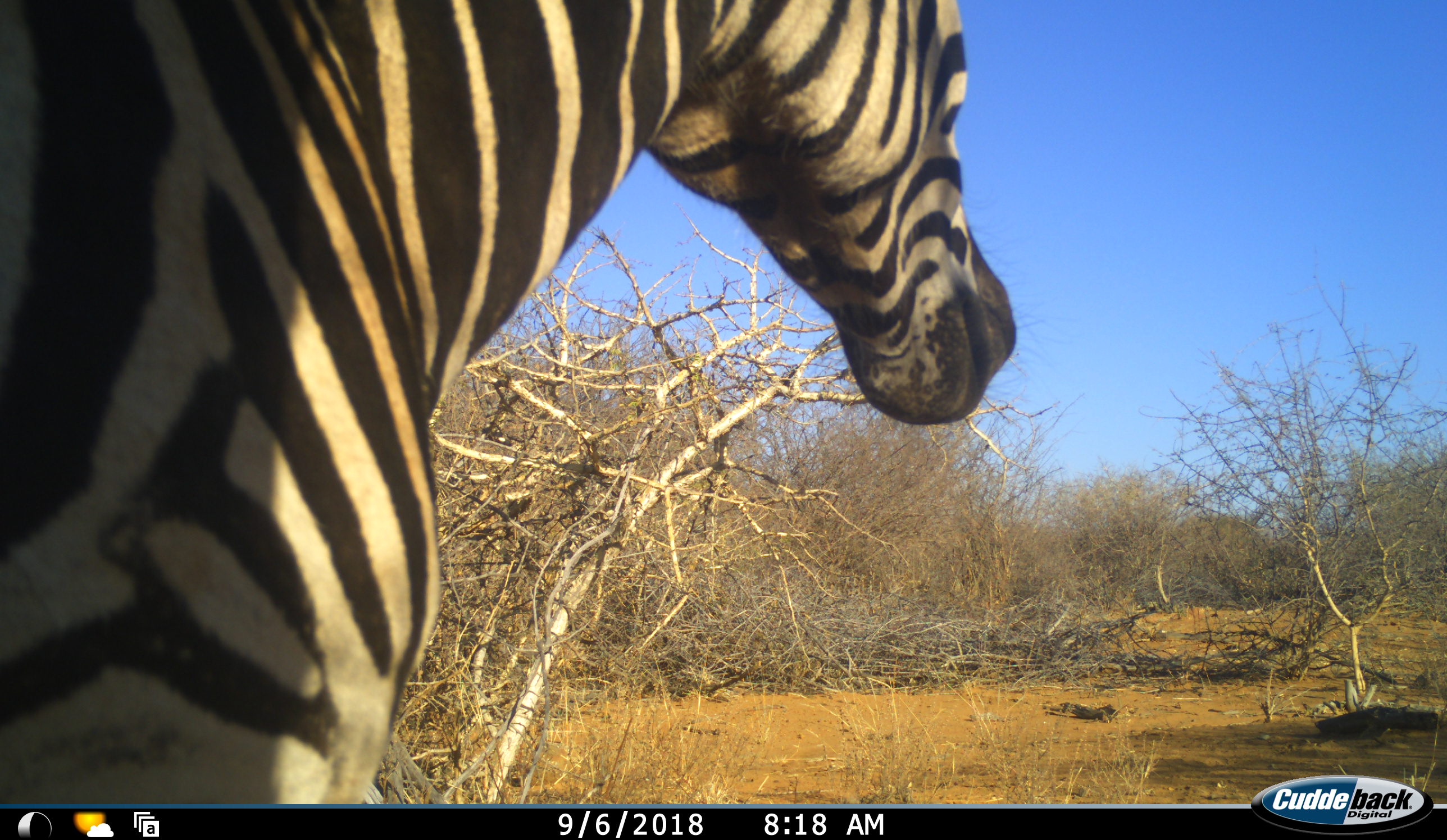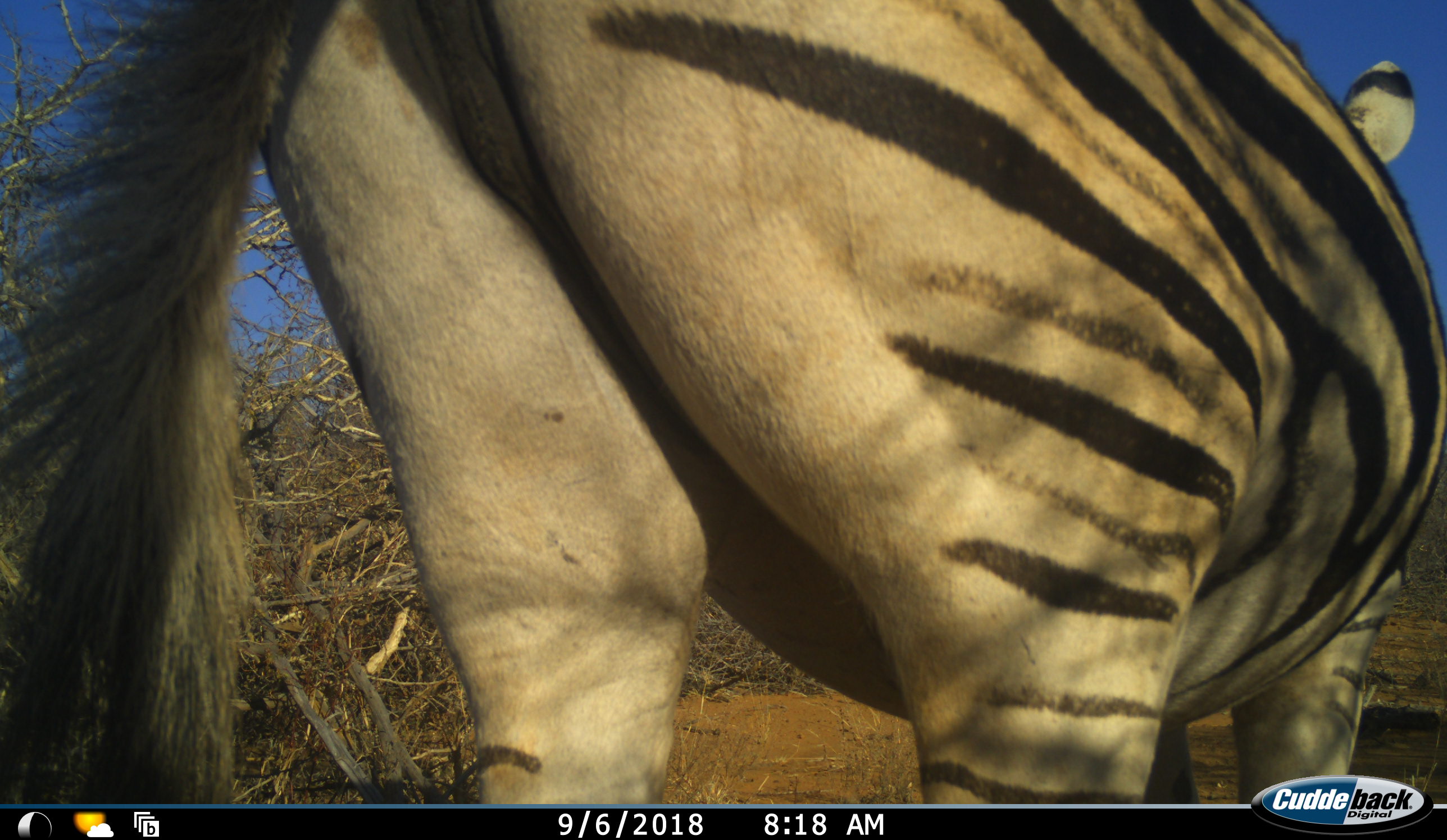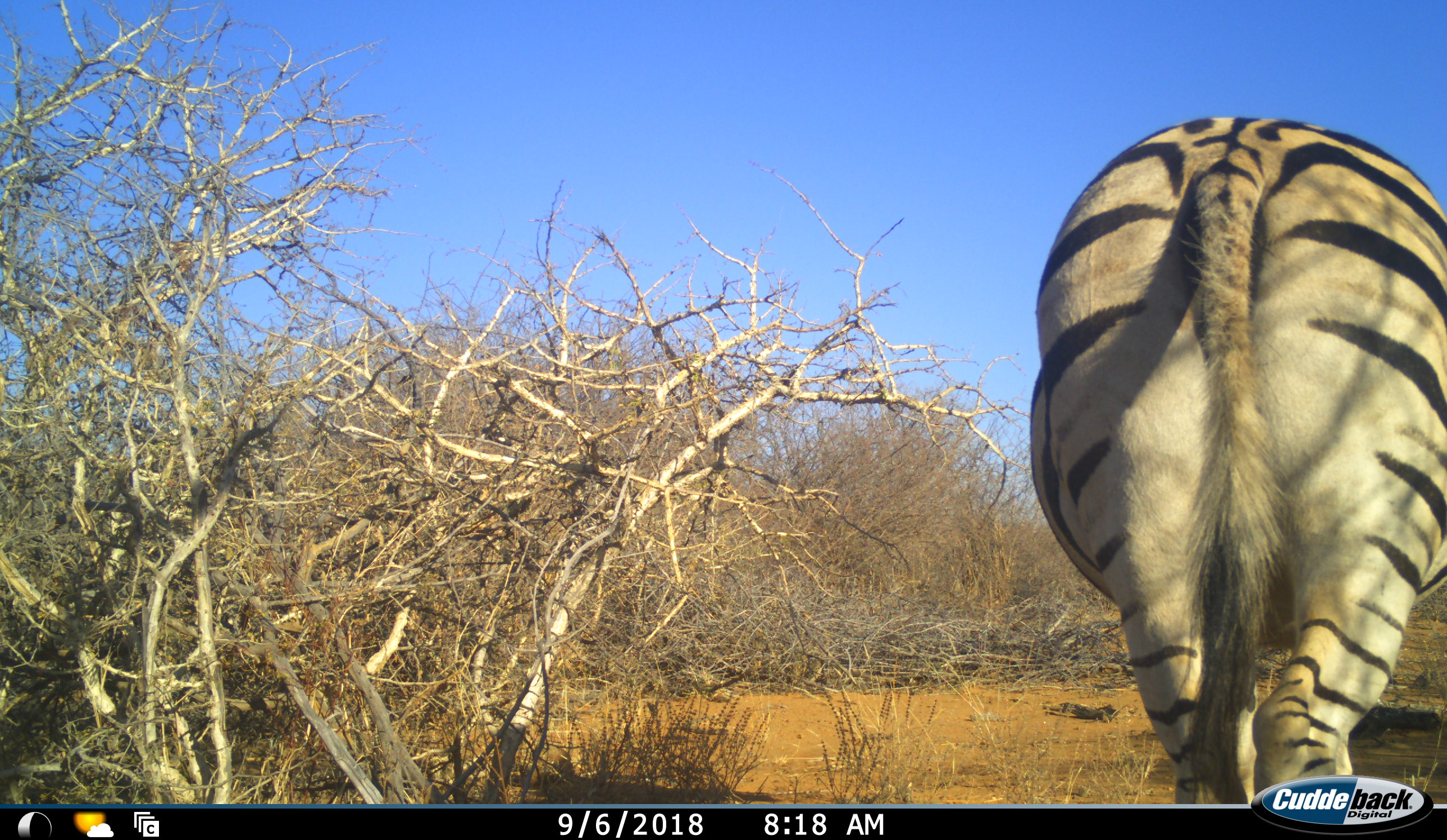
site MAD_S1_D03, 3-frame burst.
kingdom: Animalia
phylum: Chordata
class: Mammalia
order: Perissodactyla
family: Equidae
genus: Equus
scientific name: Equus quagga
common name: plains zebra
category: zebraplains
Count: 1.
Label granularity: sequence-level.